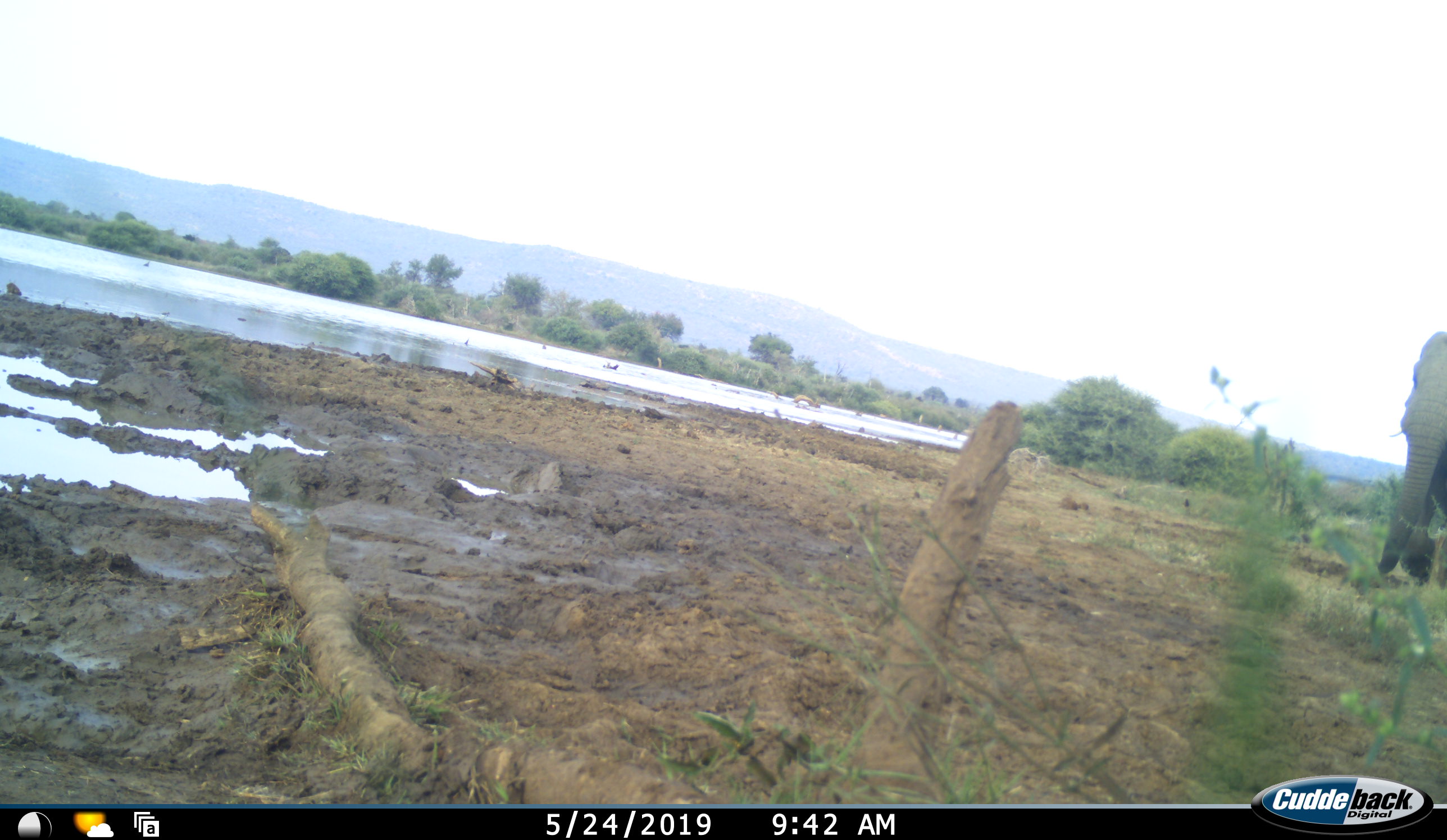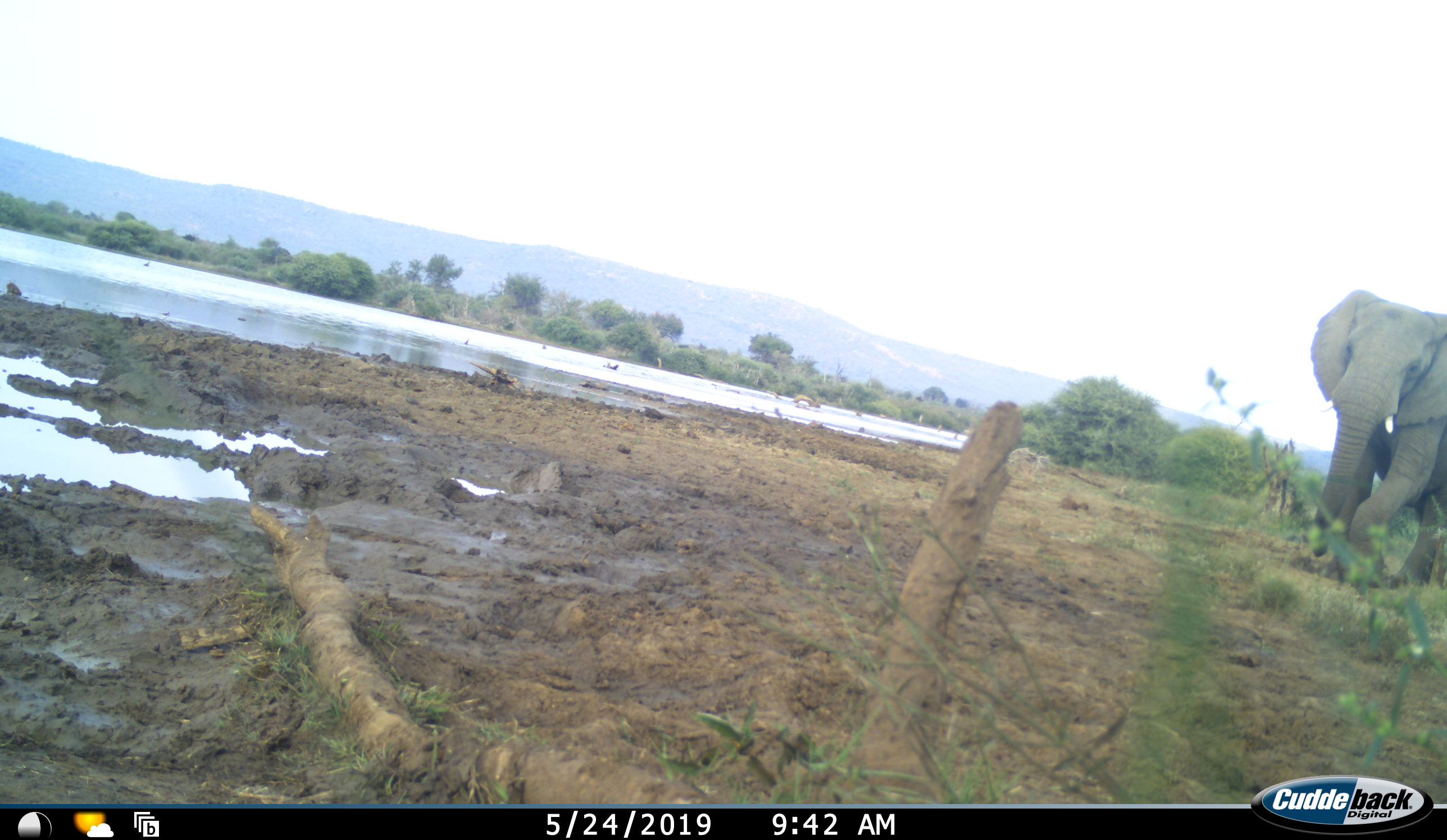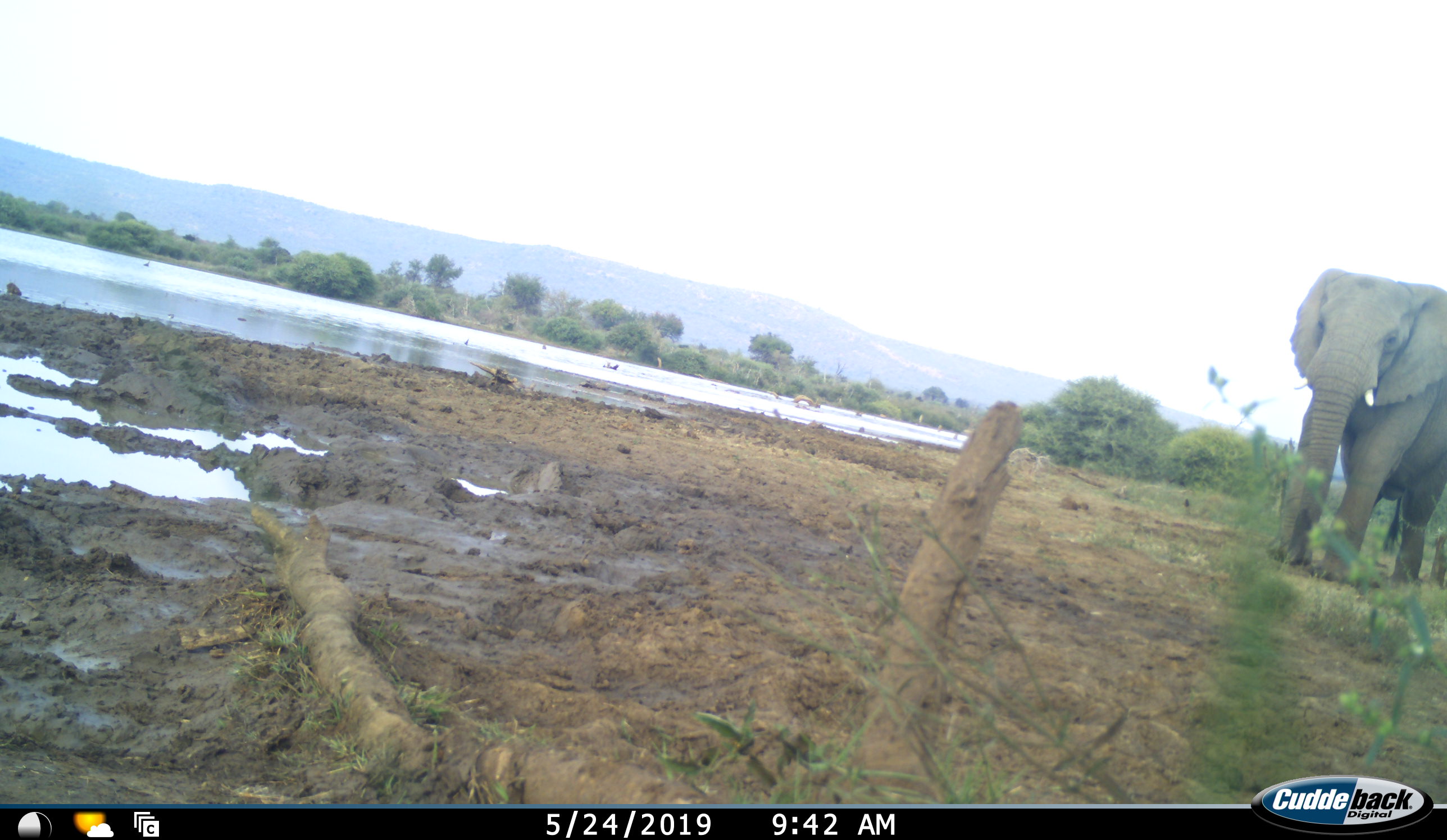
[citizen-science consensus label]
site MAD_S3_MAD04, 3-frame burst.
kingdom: Animalia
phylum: Chordata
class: Mammalia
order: Proboscidea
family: Elephantidae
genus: Loxodonta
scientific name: Loxodonta africana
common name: african bush elephant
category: elephant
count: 1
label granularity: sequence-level